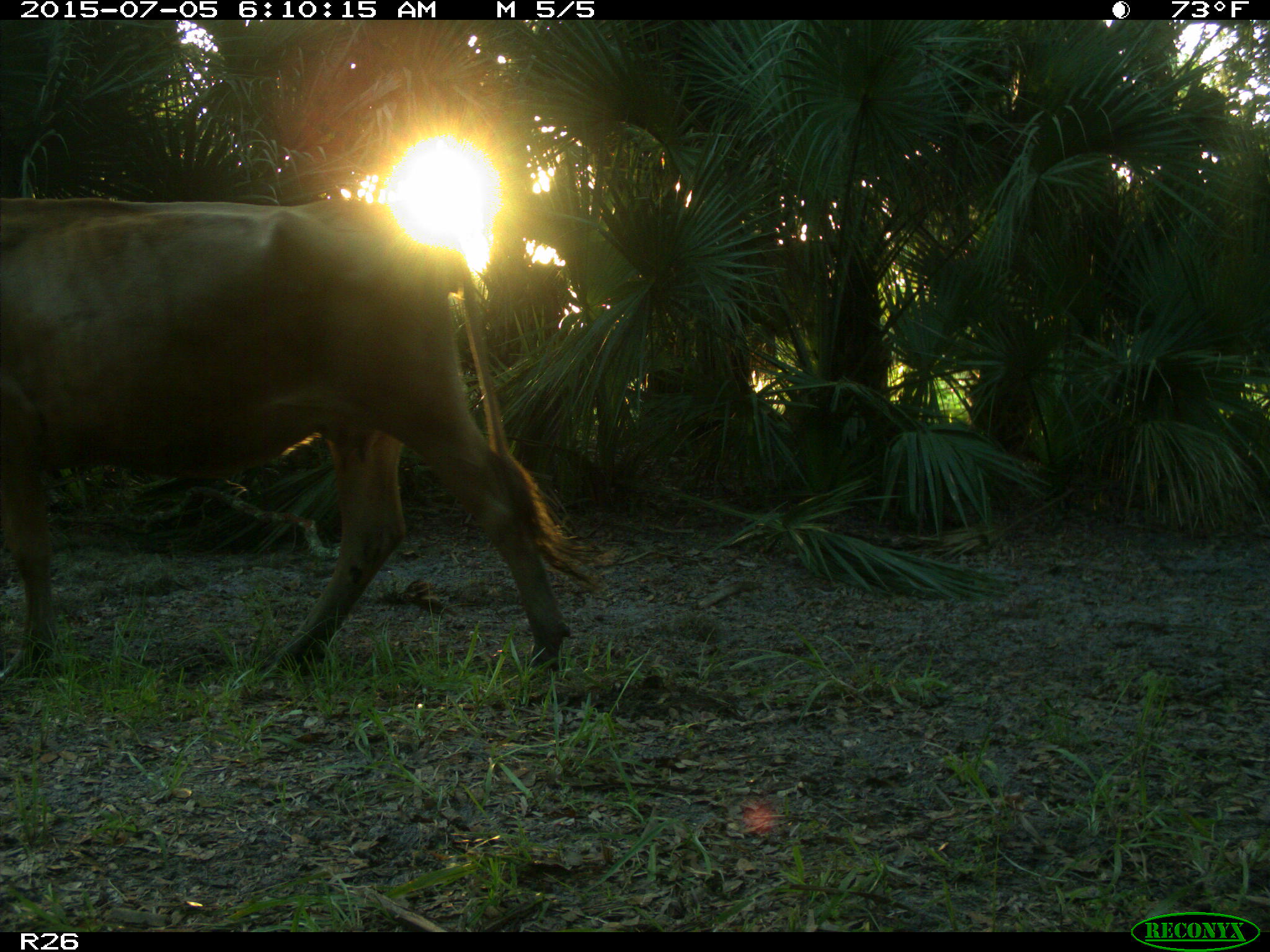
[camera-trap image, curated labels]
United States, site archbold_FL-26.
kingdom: Animalia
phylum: Chordata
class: Mammalia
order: Artiodactyla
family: Bovidae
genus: Bos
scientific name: Bos taurus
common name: domestic cow